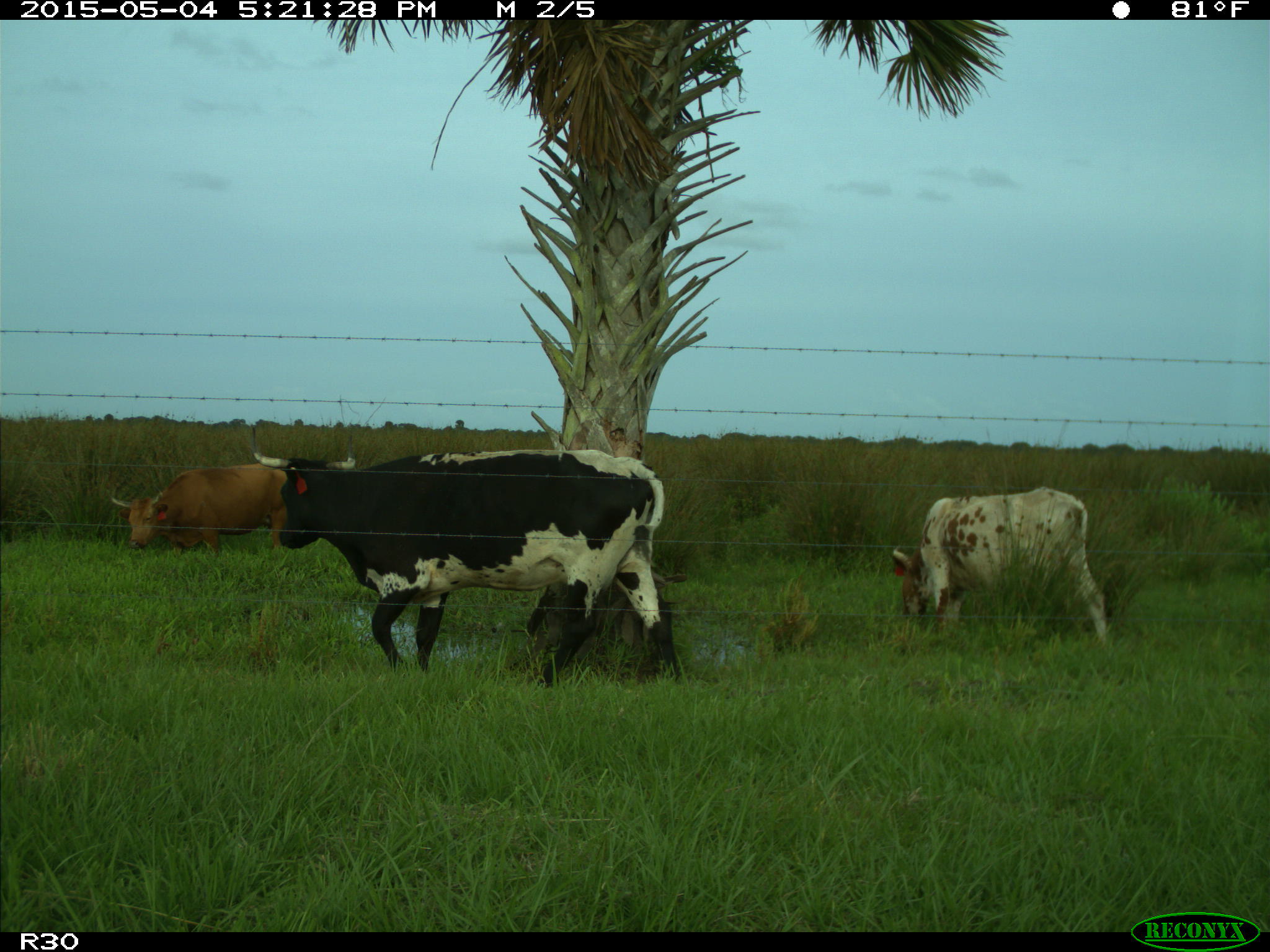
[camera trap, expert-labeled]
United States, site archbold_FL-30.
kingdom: Animalia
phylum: Chordata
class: Mammalia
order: Artiodactyla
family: Bovidae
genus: Bos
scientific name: Bos taurus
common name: domestic cow